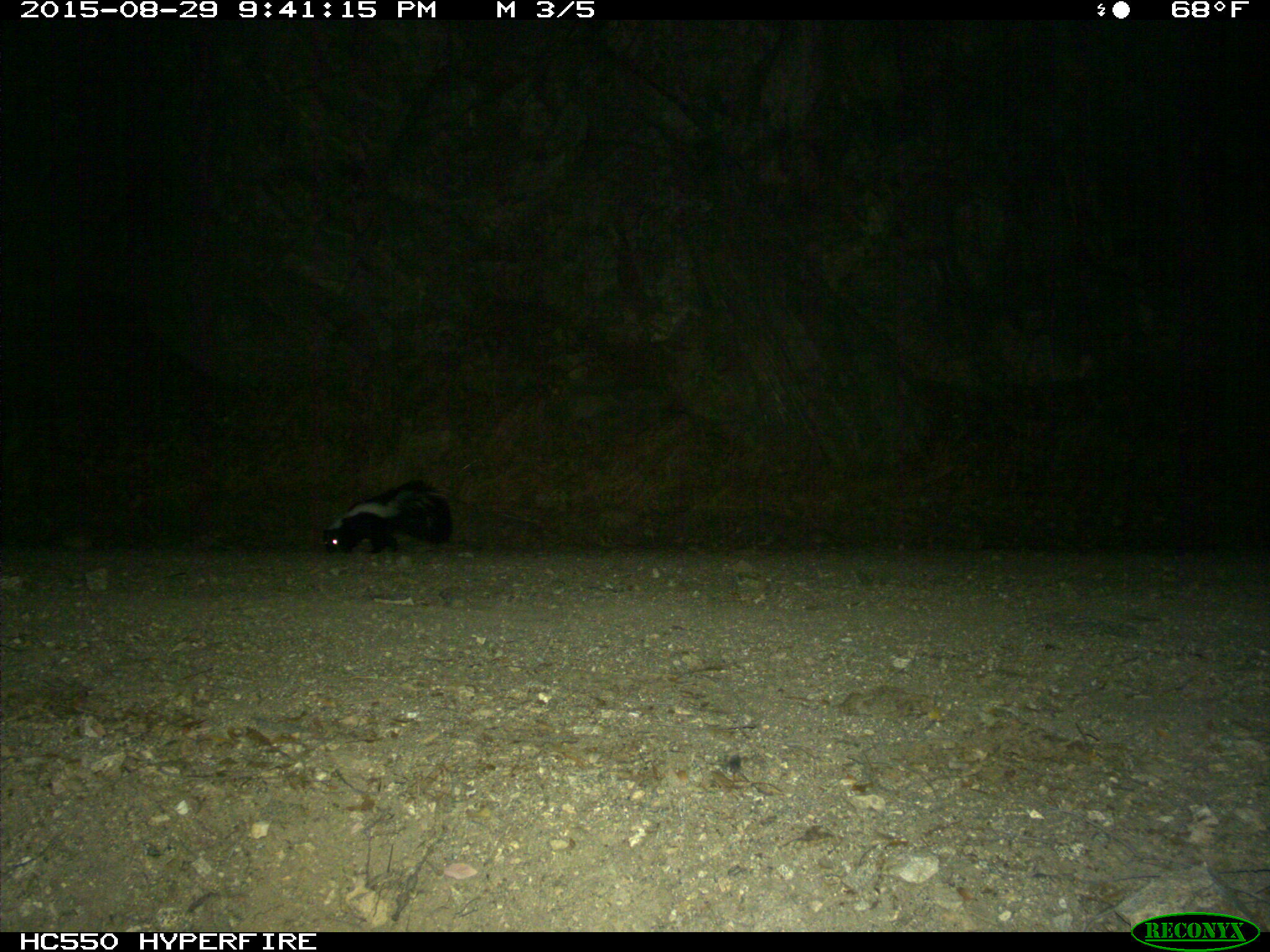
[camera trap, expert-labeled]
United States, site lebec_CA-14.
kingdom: Animalia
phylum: Chordata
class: Mammalia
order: Carnivora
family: Mephitidae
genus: Mephitis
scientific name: Mephitis mephitis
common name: striped skunk